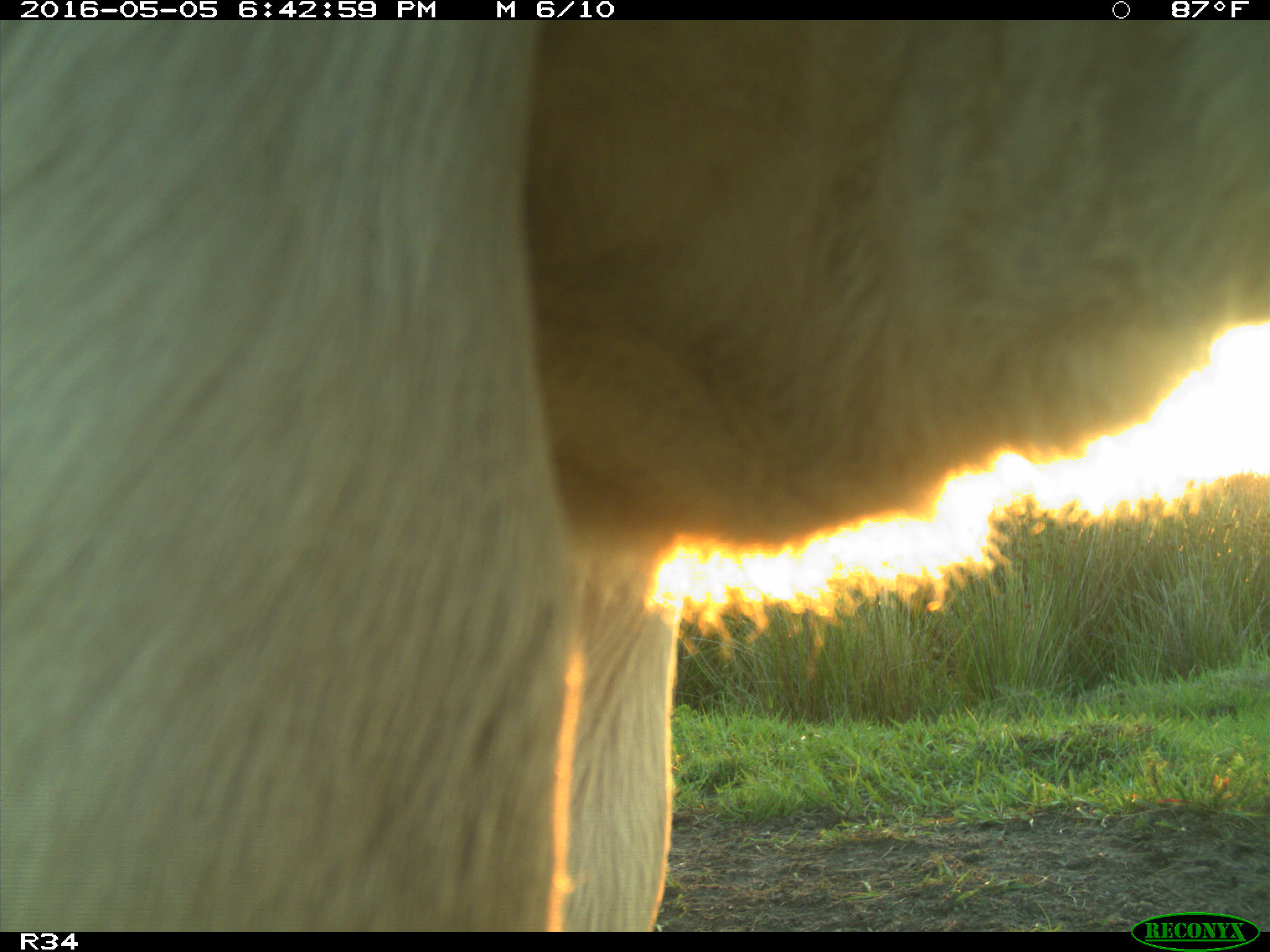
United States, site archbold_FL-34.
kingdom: Animalia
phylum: Chordata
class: Mammalia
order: Artiodactyla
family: Bovidae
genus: Bos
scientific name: Bos taurus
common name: domestic cow